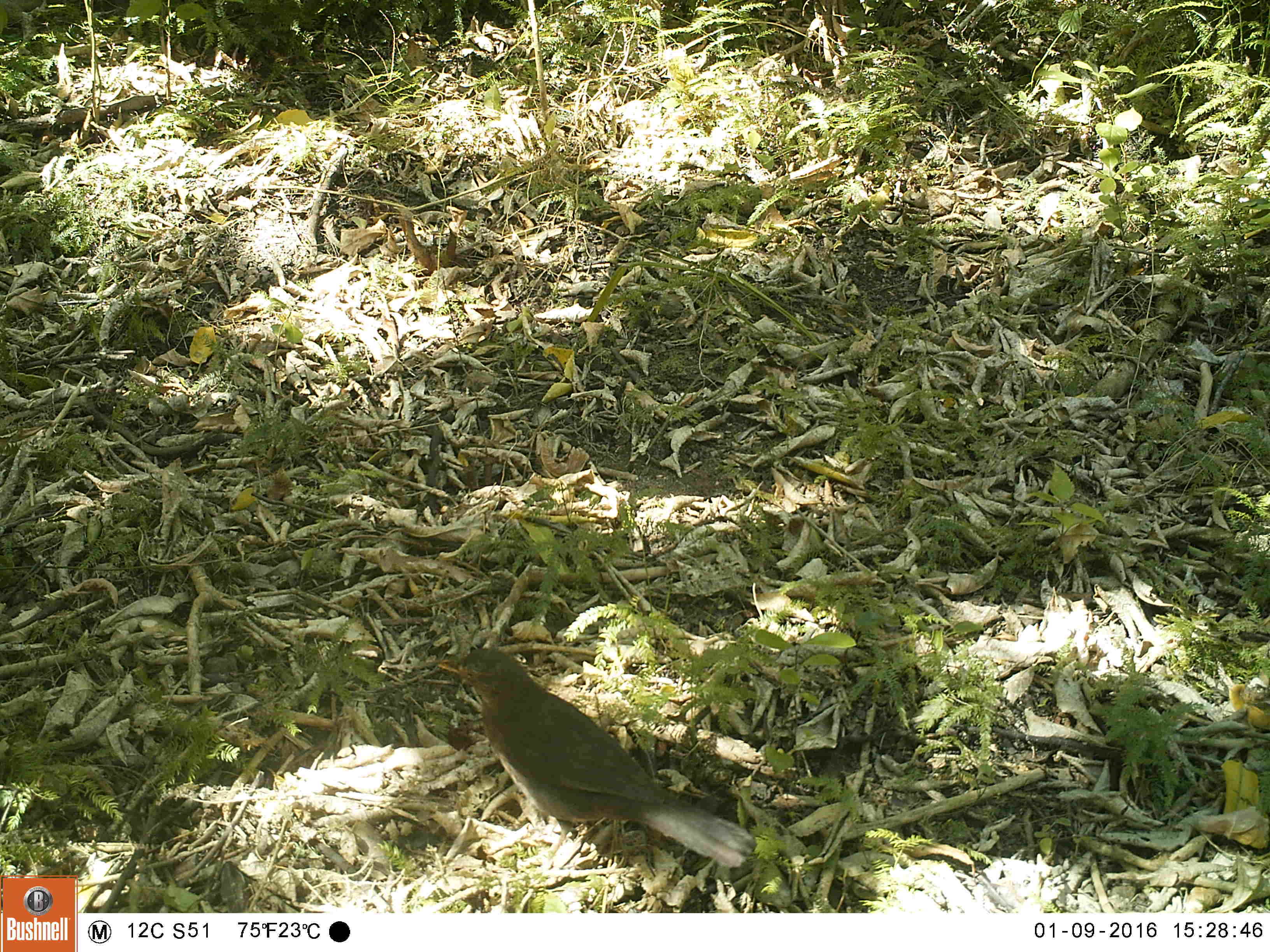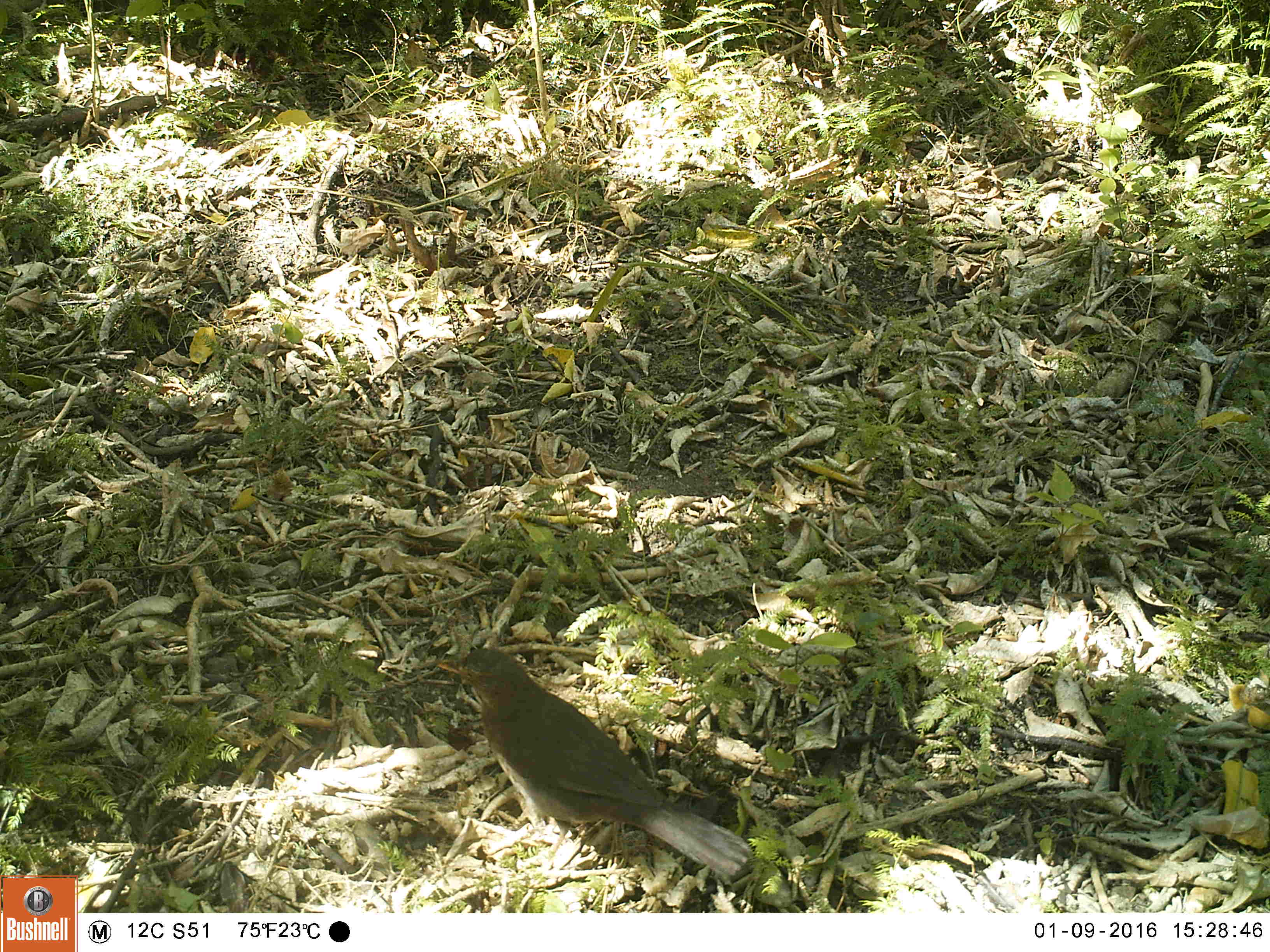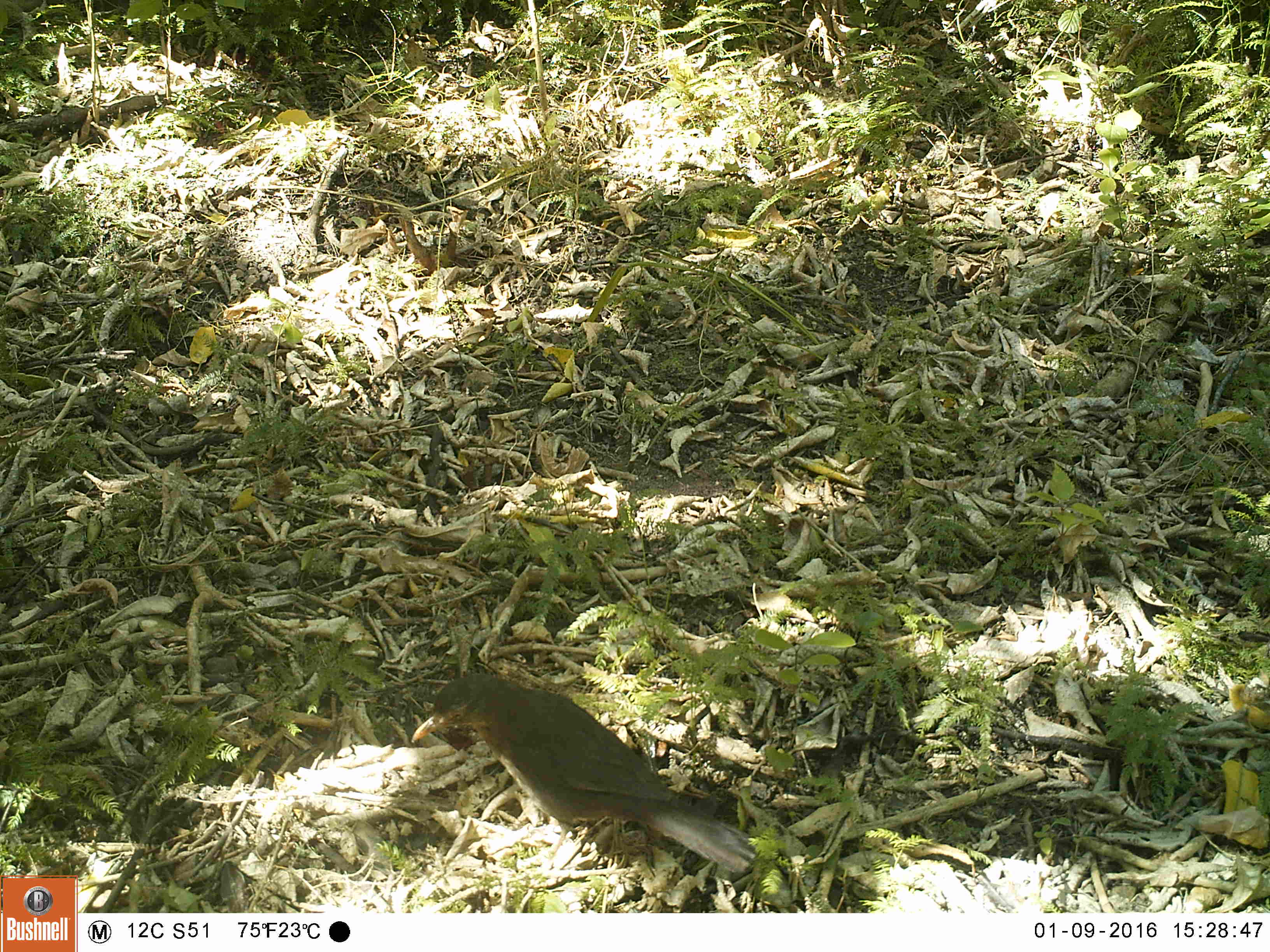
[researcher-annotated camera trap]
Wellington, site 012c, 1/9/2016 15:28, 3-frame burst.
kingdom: Animalia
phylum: Chordata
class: Aves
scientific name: Aves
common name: bird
Bird (Aves).